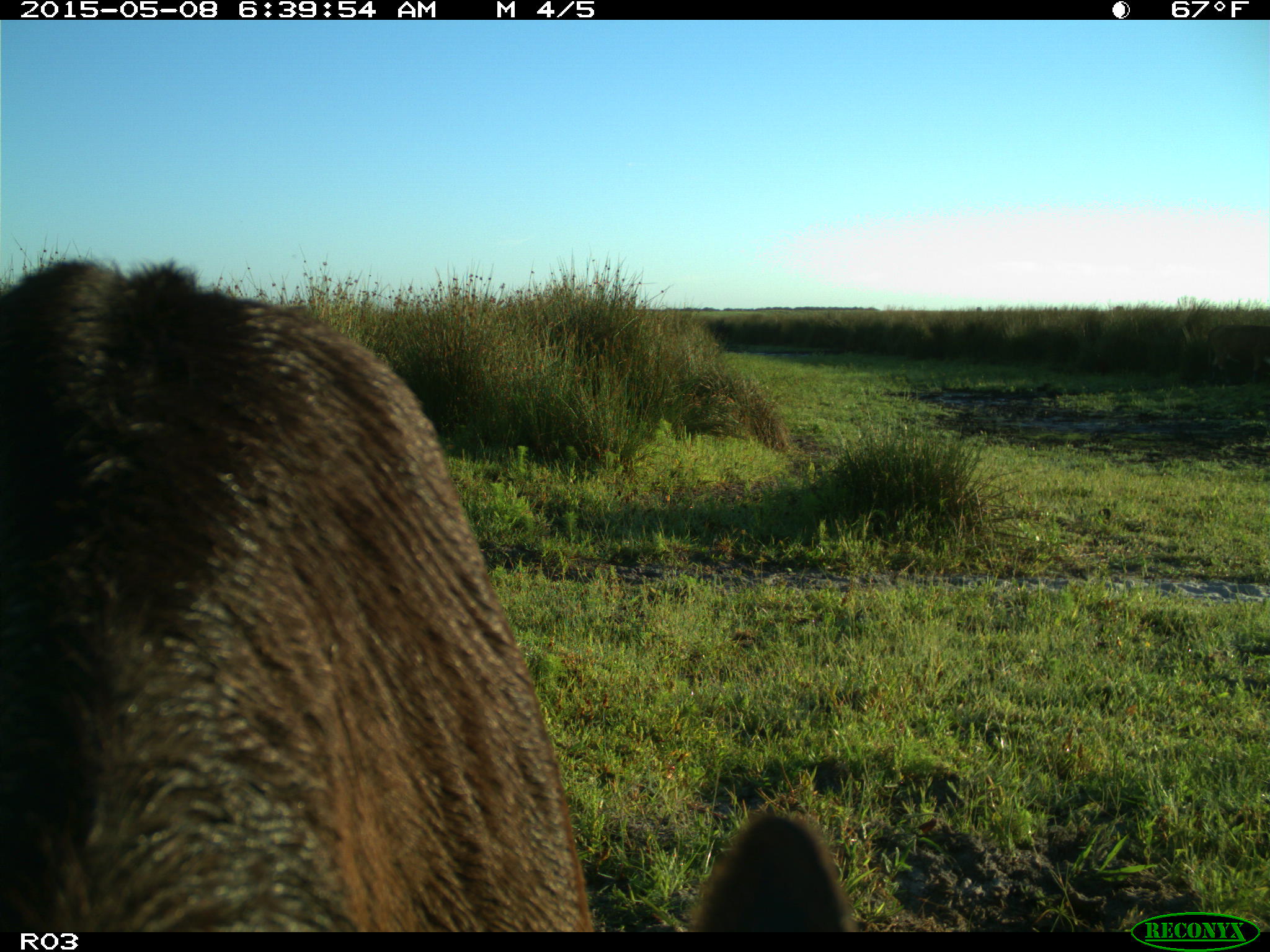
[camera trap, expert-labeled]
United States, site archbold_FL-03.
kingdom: Animalia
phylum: Chordata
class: Mammalia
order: Artiodactyla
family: Bovidae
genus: Bos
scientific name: Bos taurus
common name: domestic cow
Bos taurus (domestic cow).